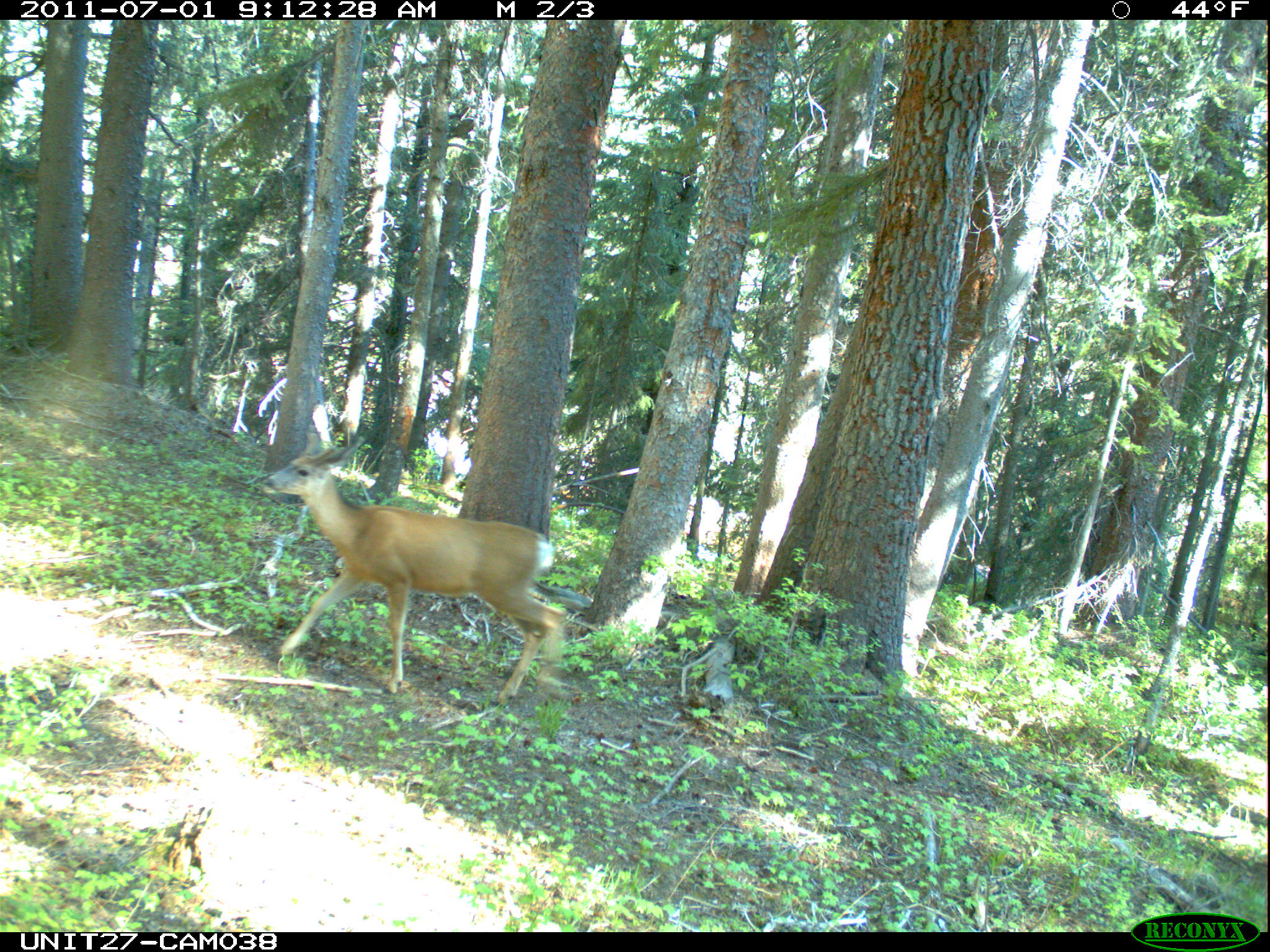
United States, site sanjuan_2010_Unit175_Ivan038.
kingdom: Animalia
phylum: Chordata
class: Mammalia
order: Artiodactyla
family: Cervidae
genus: Odocoileus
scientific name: Odocoileus hemionus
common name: mule deer